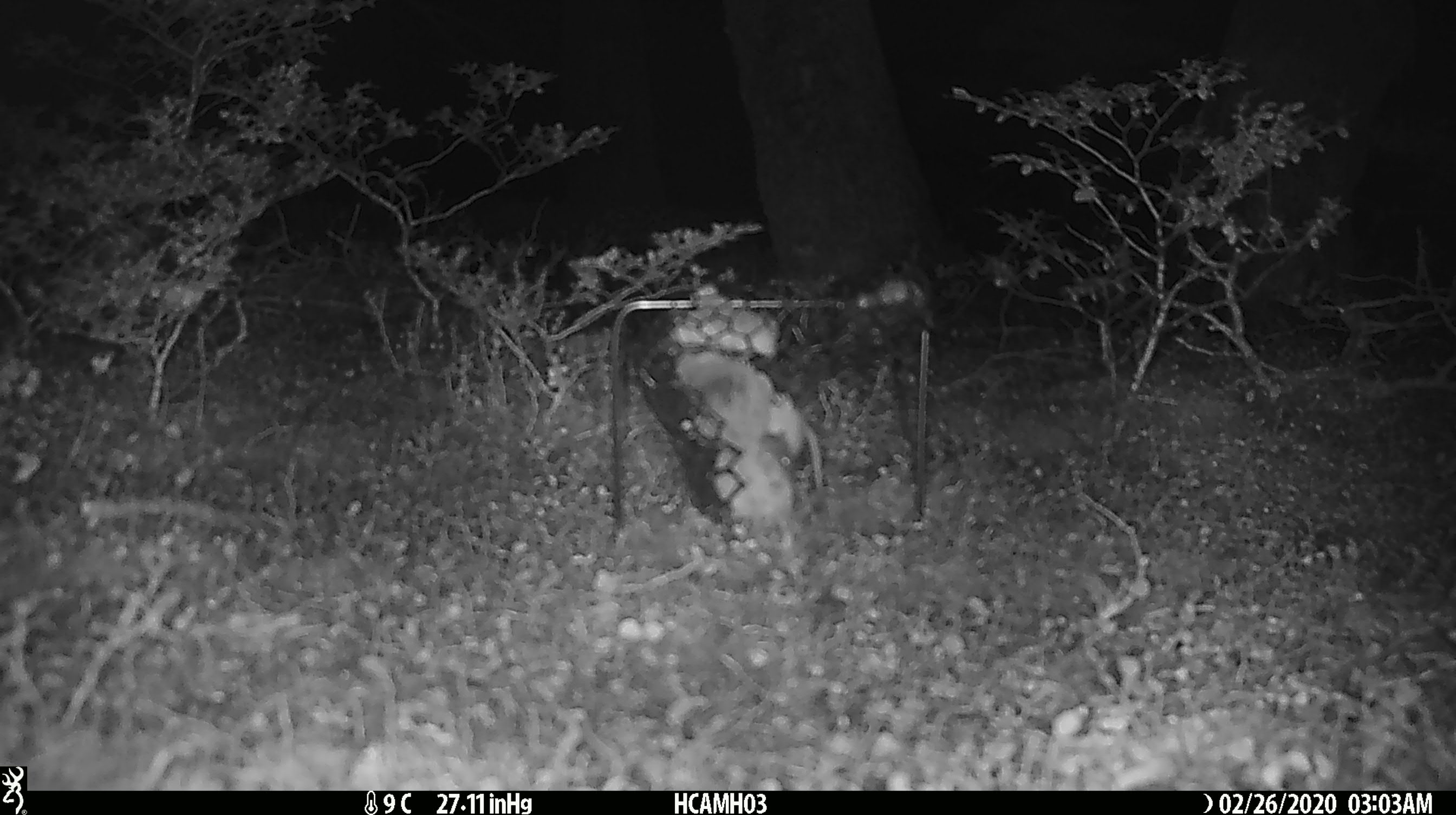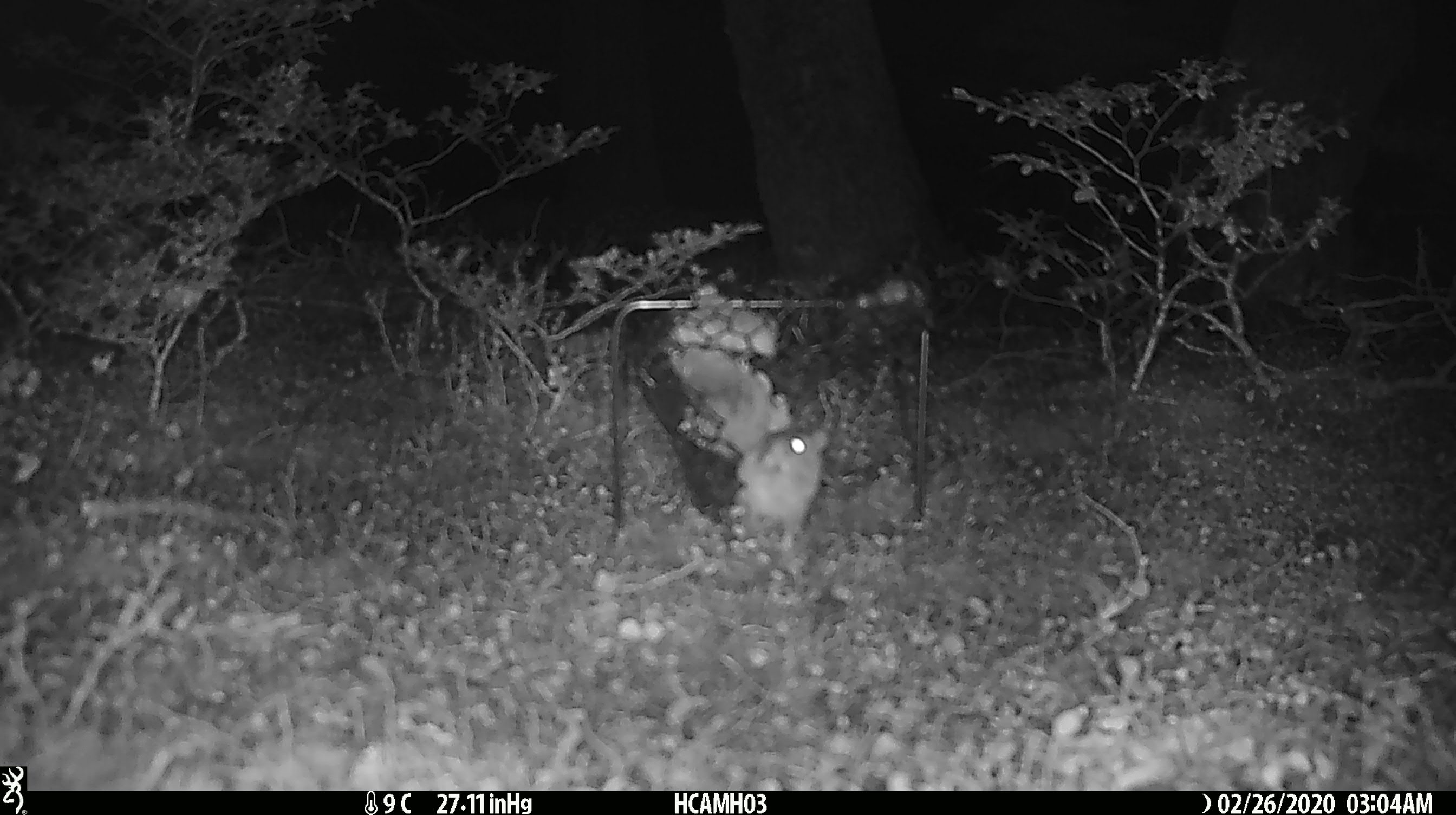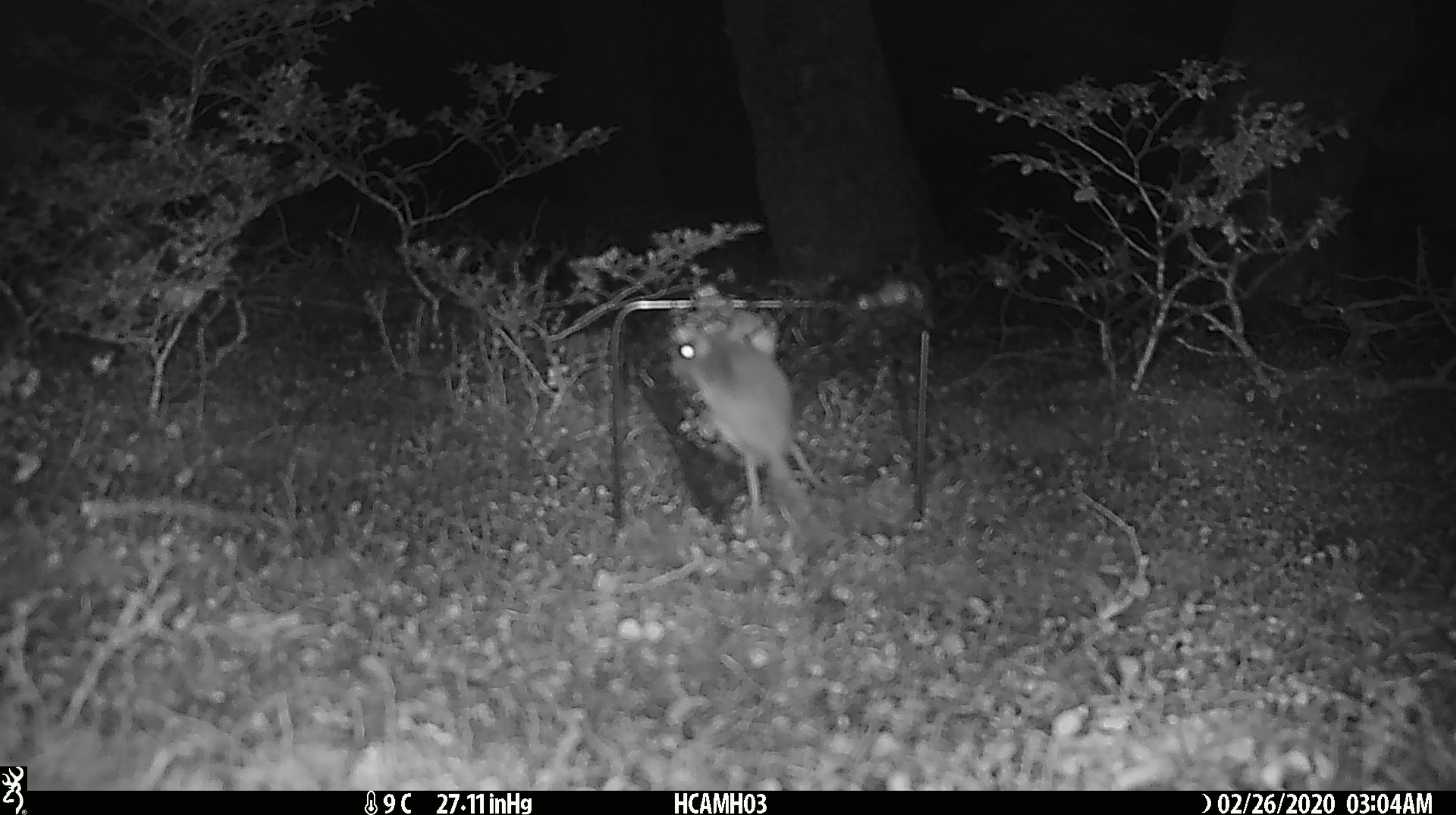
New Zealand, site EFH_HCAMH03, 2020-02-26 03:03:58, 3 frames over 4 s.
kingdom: Animalia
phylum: Chordata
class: Mammalia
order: Rodentia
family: Muridae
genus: Mus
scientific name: Mus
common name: mouse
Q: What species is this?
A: Mouse (Mus).